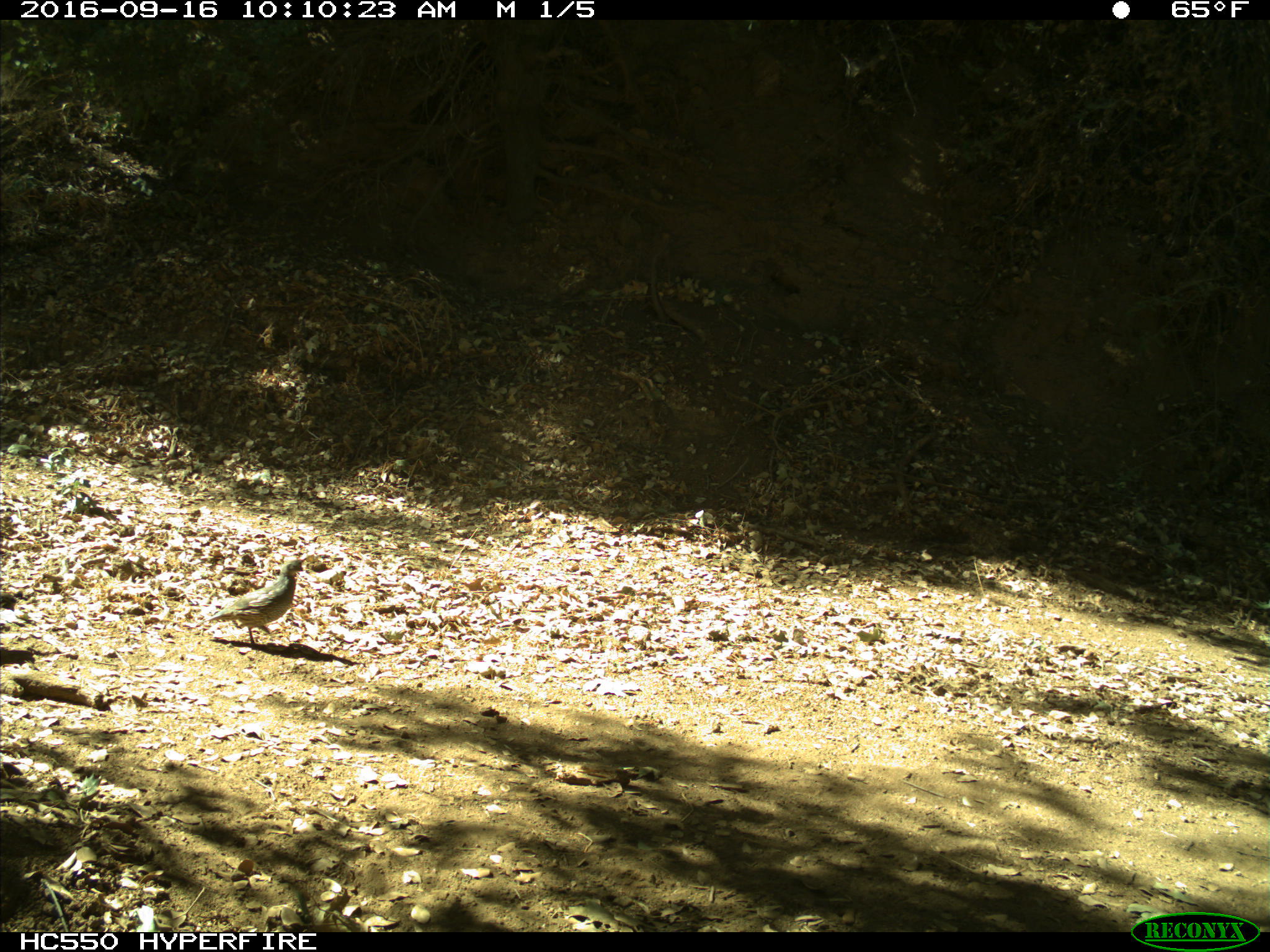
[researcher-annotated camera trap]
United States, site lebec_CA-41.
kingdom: Animalia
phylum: Chordata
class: Aves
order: Galliformes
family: Odontophoridae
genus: Callipepla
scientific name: Callipepla californica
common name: california quail